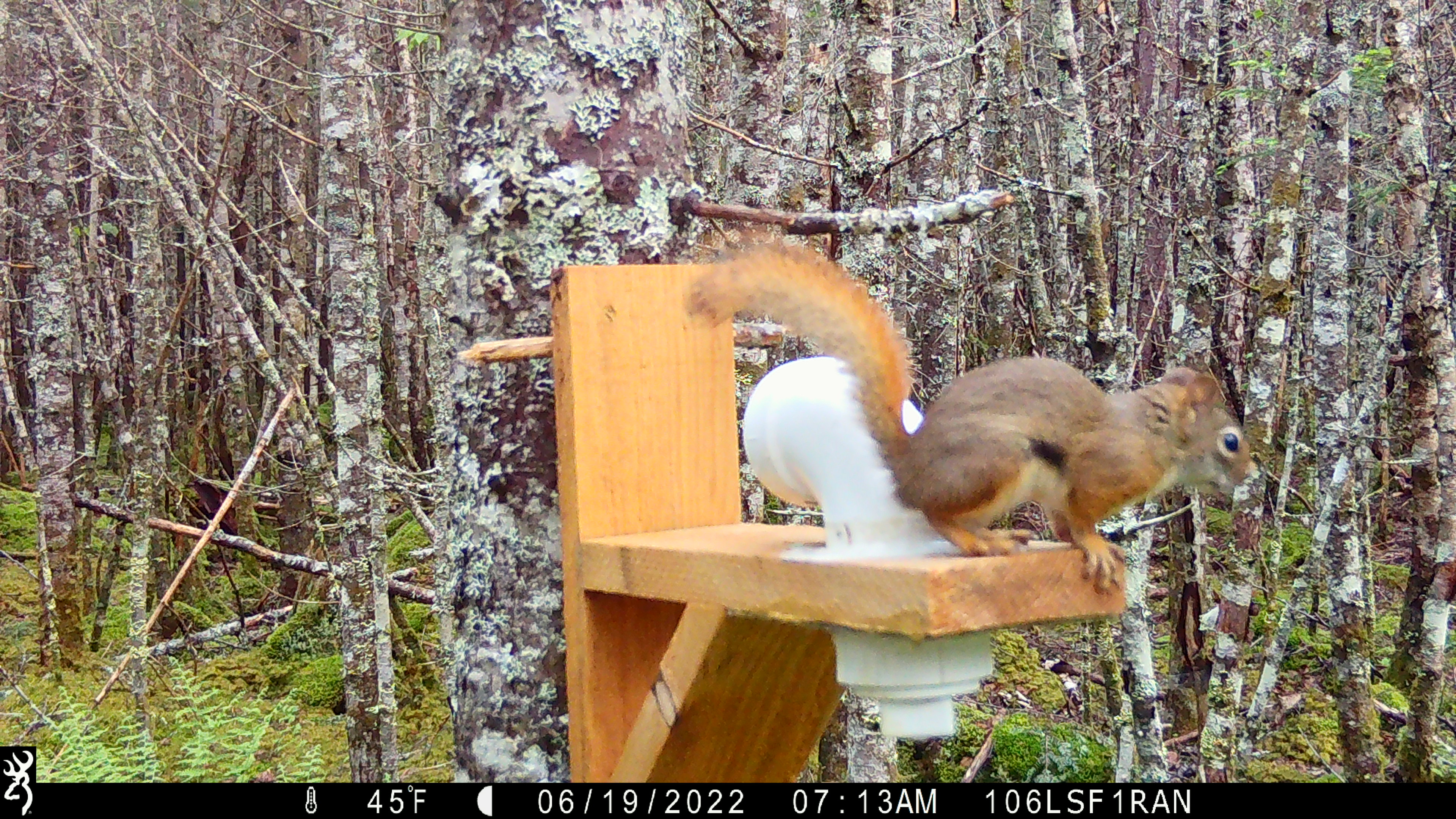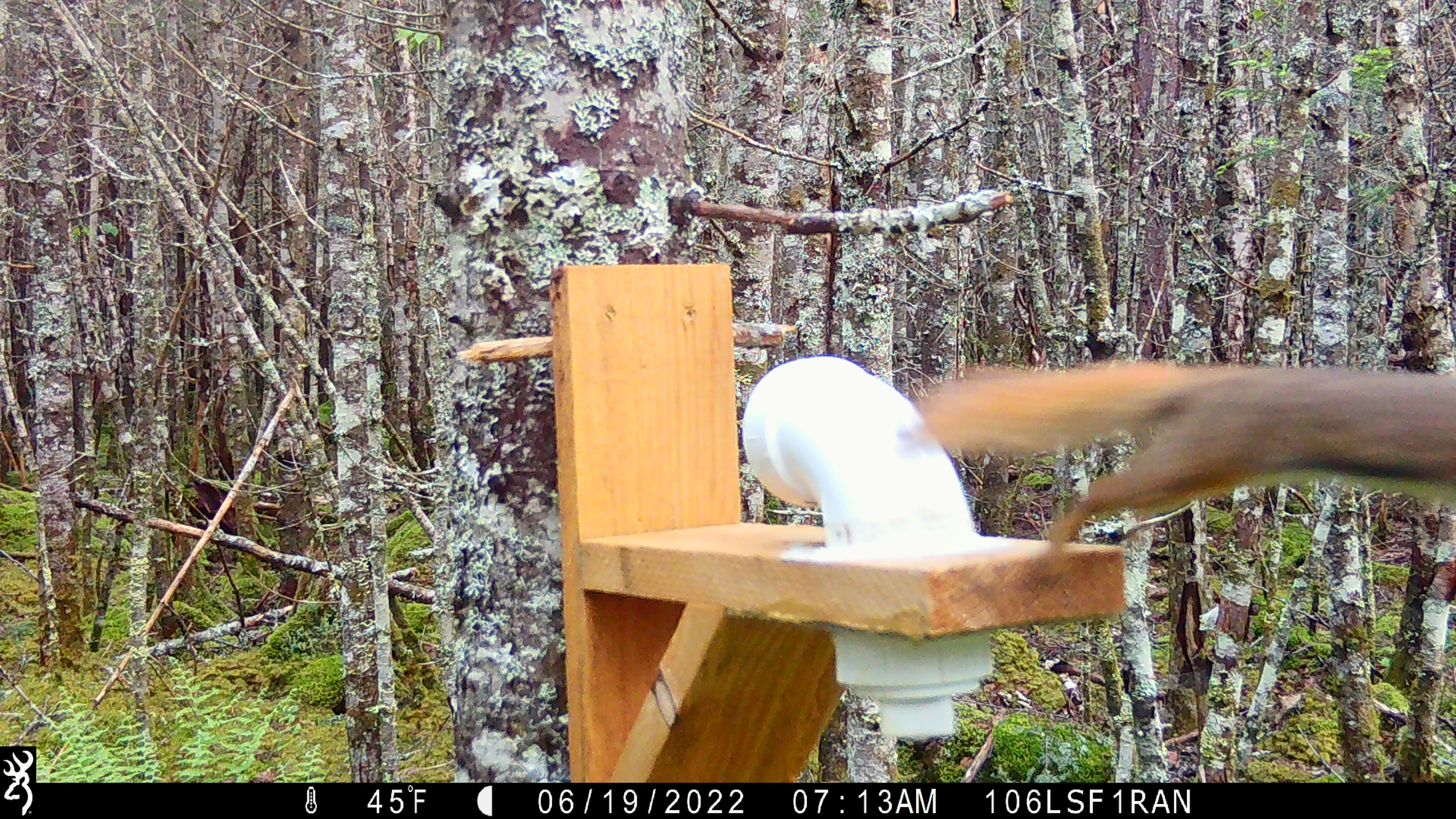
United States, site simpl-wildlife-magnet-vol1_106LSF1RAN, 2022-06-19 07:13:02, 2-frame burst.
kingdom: Animalia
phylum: Chordata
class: Mammalia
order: Rodentia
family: Sciuridae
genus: Tamiasciurus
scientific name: Tamiasciurus hudsonicus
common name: red squirrel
Red squirrel (Tamiasciurus hudsonicus).